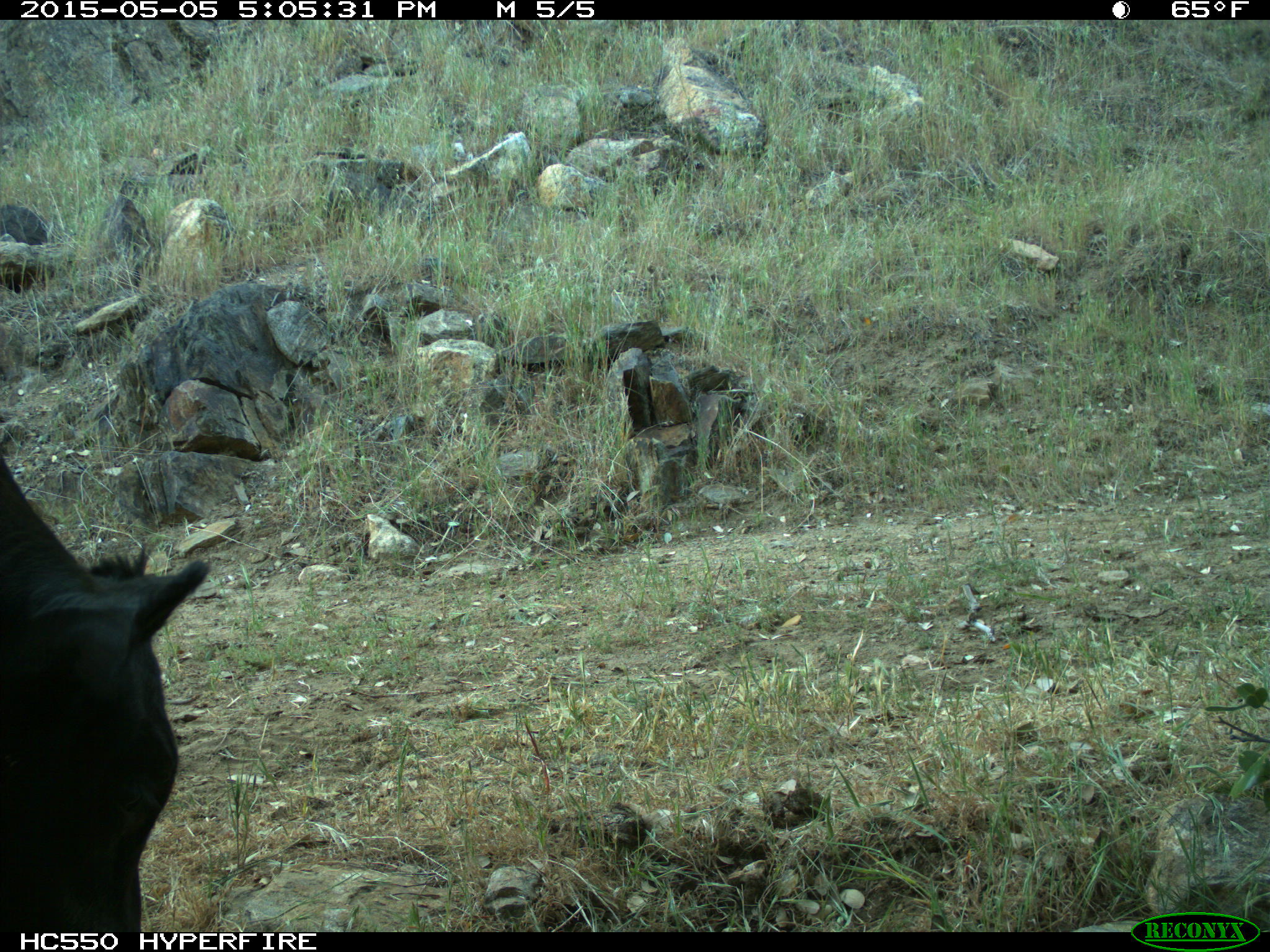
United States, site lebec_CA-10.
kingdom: Animalia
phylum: Chordata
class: Mammalia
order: Artiodactyla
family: Bovidae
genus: Bos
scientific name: Bos taurus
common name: domestic cow